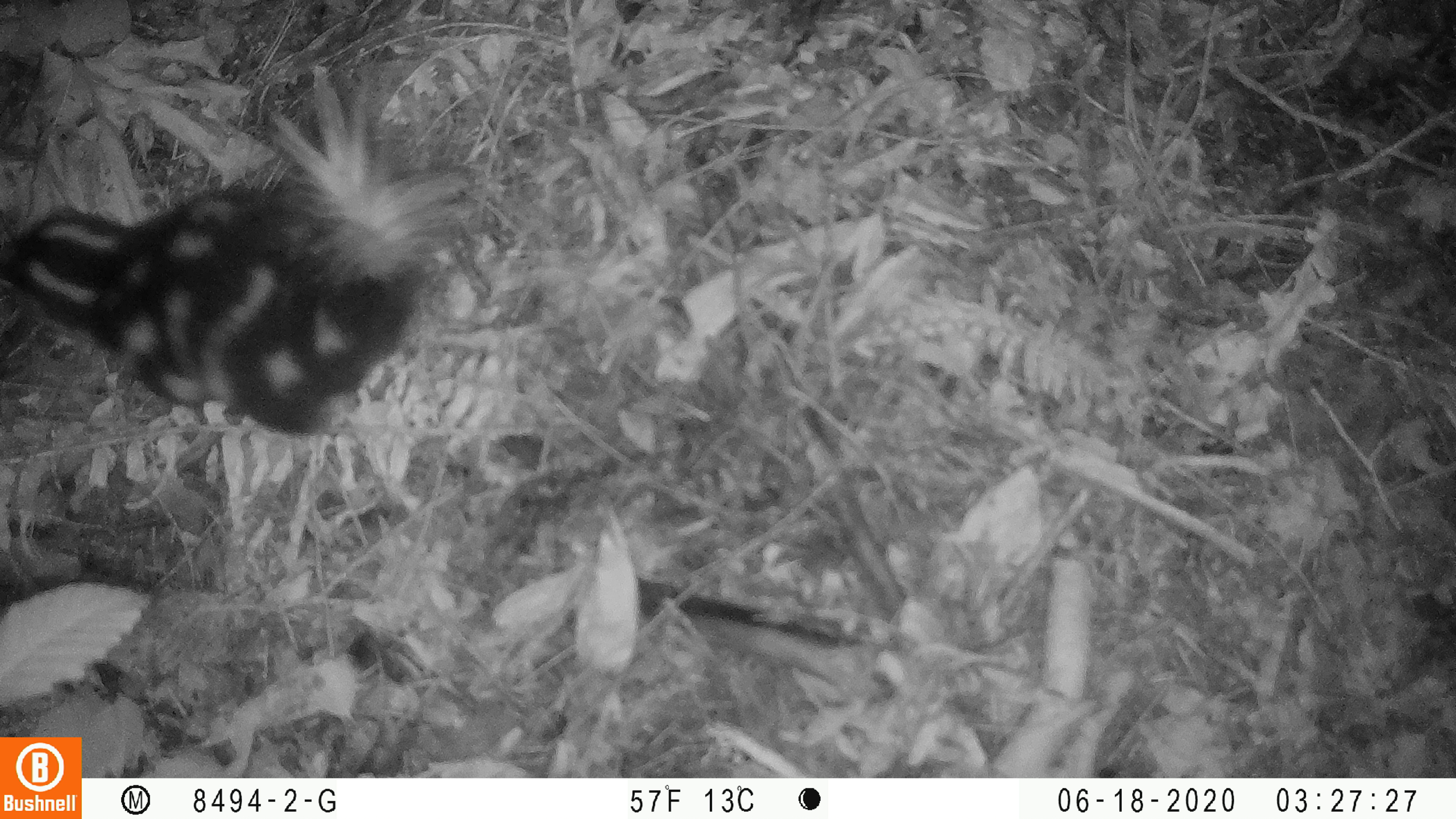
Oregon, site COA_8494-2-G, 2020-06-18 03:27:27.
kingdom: Animalia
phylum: Chordata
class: Mammalia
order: Carnivora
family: Mephitidae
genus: Spilogale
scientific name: Spilogale gracilis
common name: western spotted skunk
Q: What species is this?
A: Western spotted skunk (Spilogale gracilis).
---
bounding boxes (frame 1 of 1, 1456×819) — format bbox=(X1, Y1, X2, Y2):
western spotted skunk: bbox=(0, 63, 512, 454)